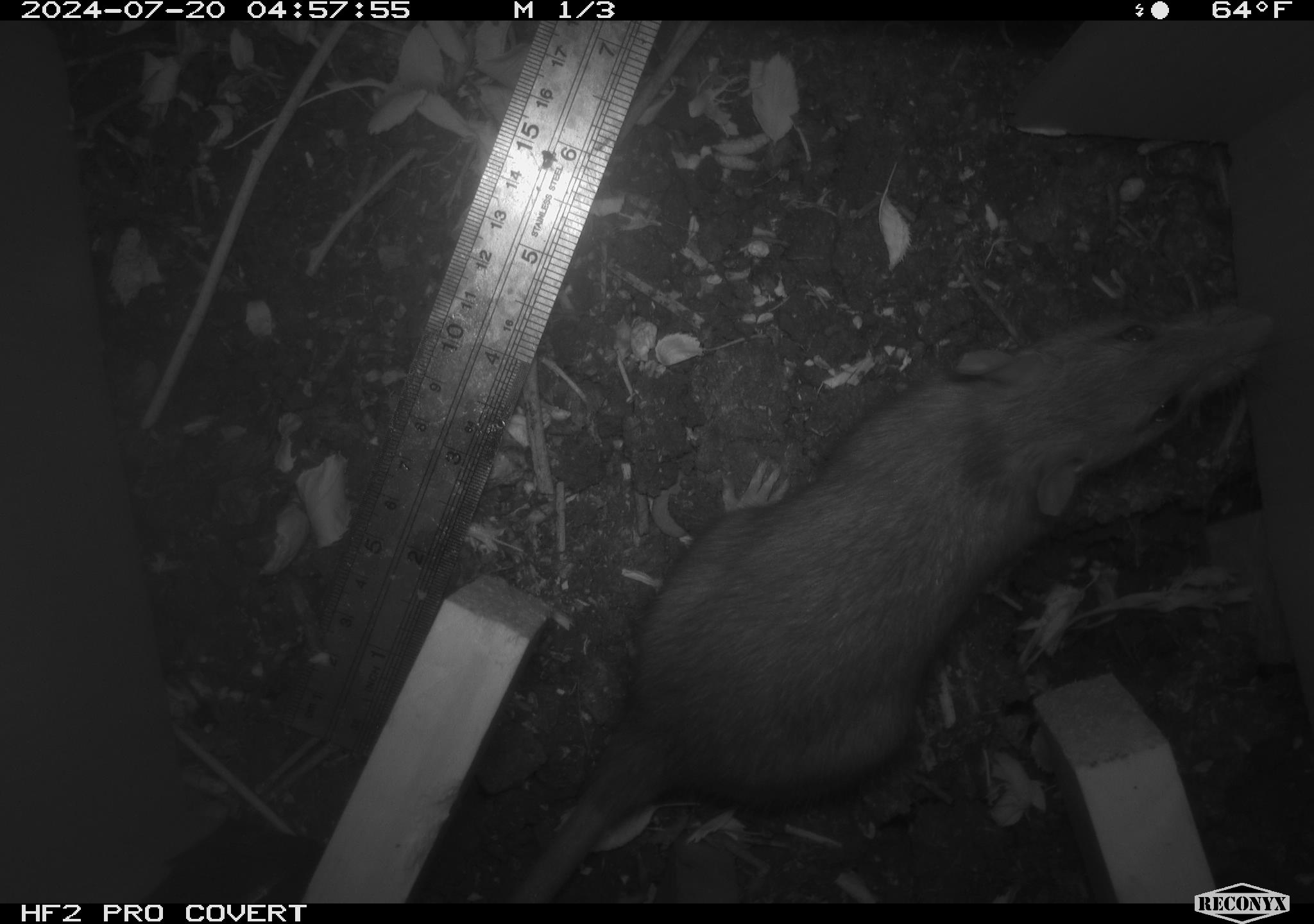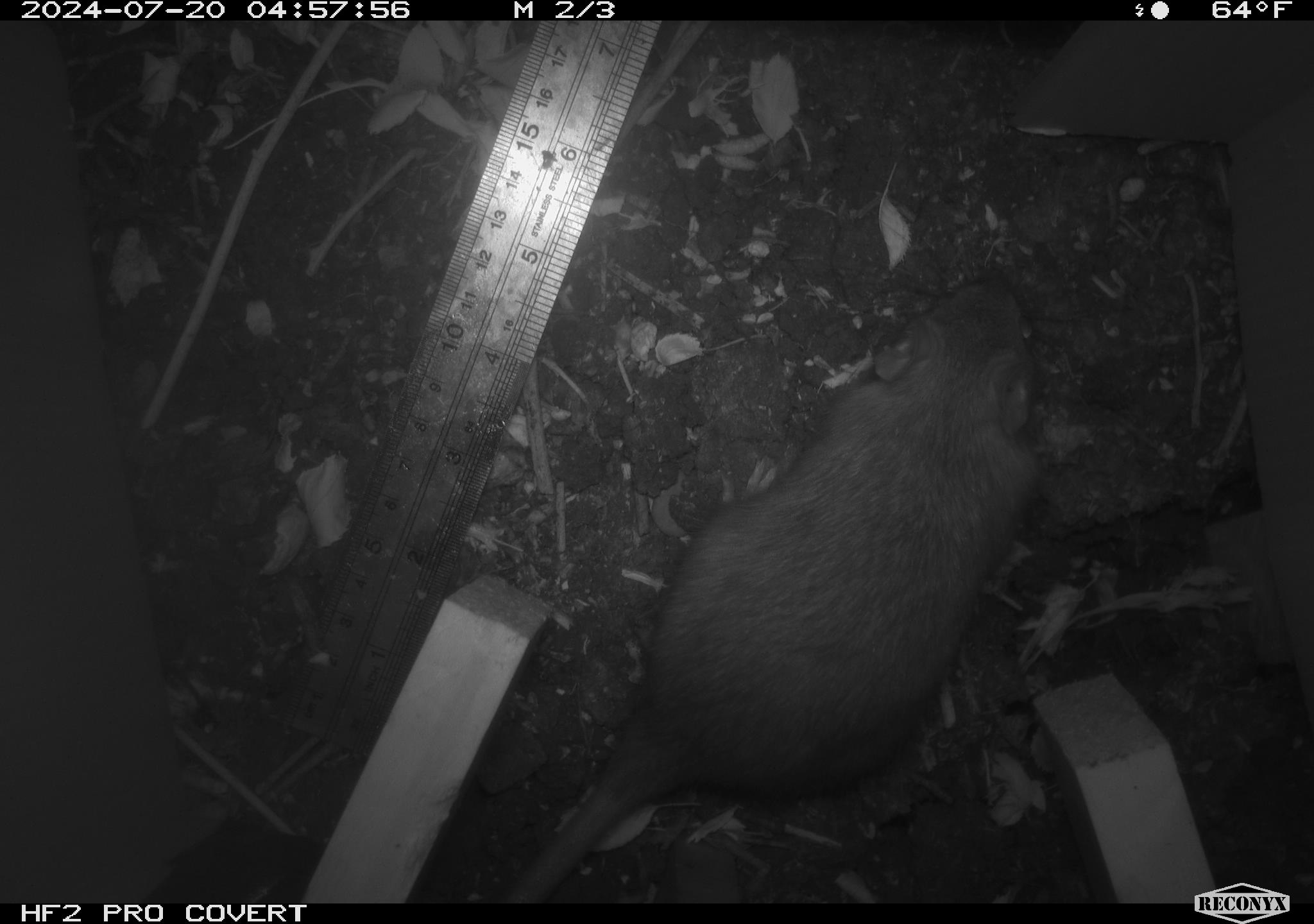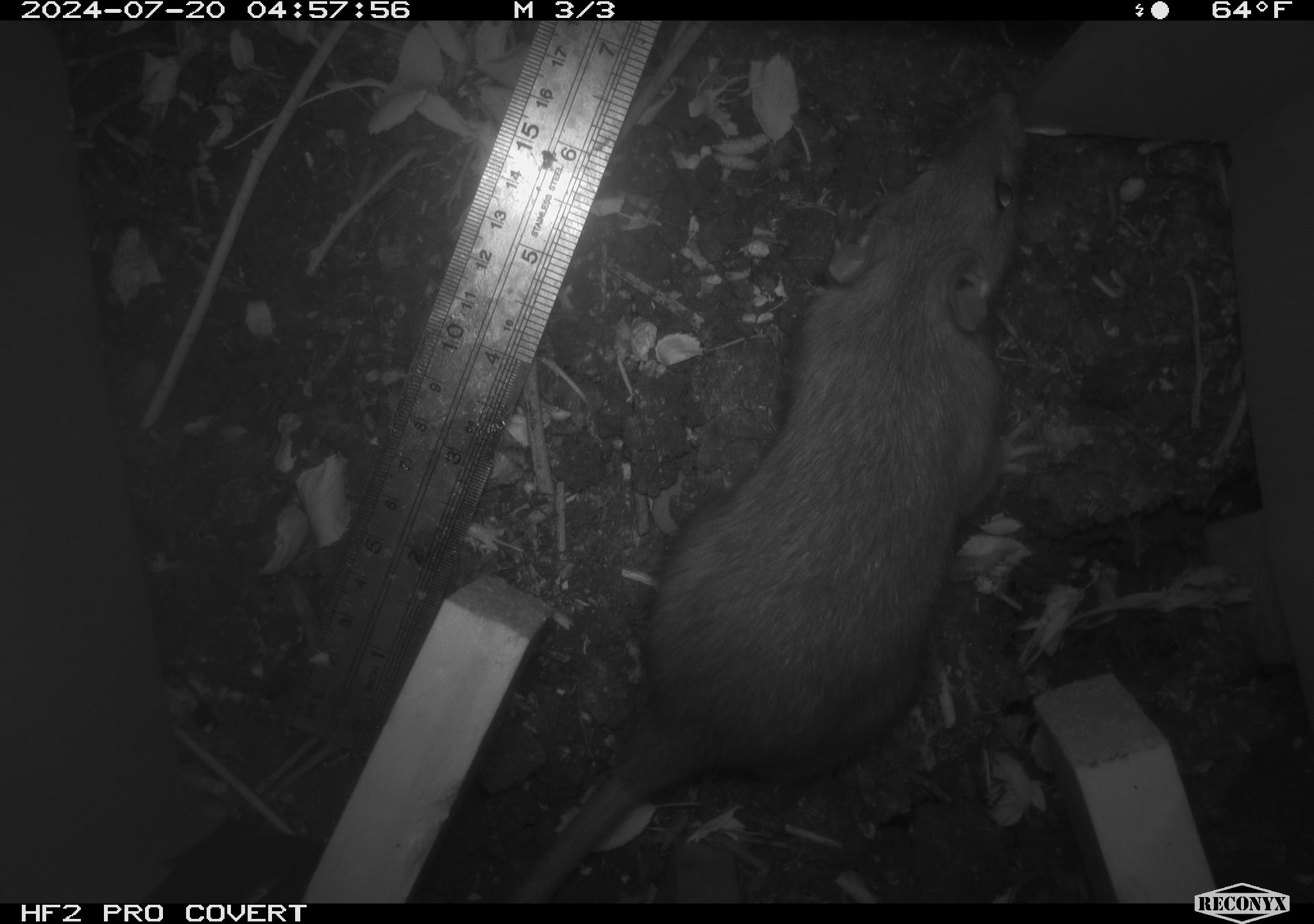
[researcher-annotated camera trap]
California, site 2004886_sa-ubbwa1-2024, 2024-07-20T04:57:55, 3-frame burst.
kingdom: Animalia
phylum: Chordata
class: Mammalia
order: Rodentia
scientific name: Rodentia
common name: woodrat or rat or mouse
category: woodrat or rat or mouse species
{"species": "woodrat or rat or mouse species (woodrat or rat or mouse) (Rodentia)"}